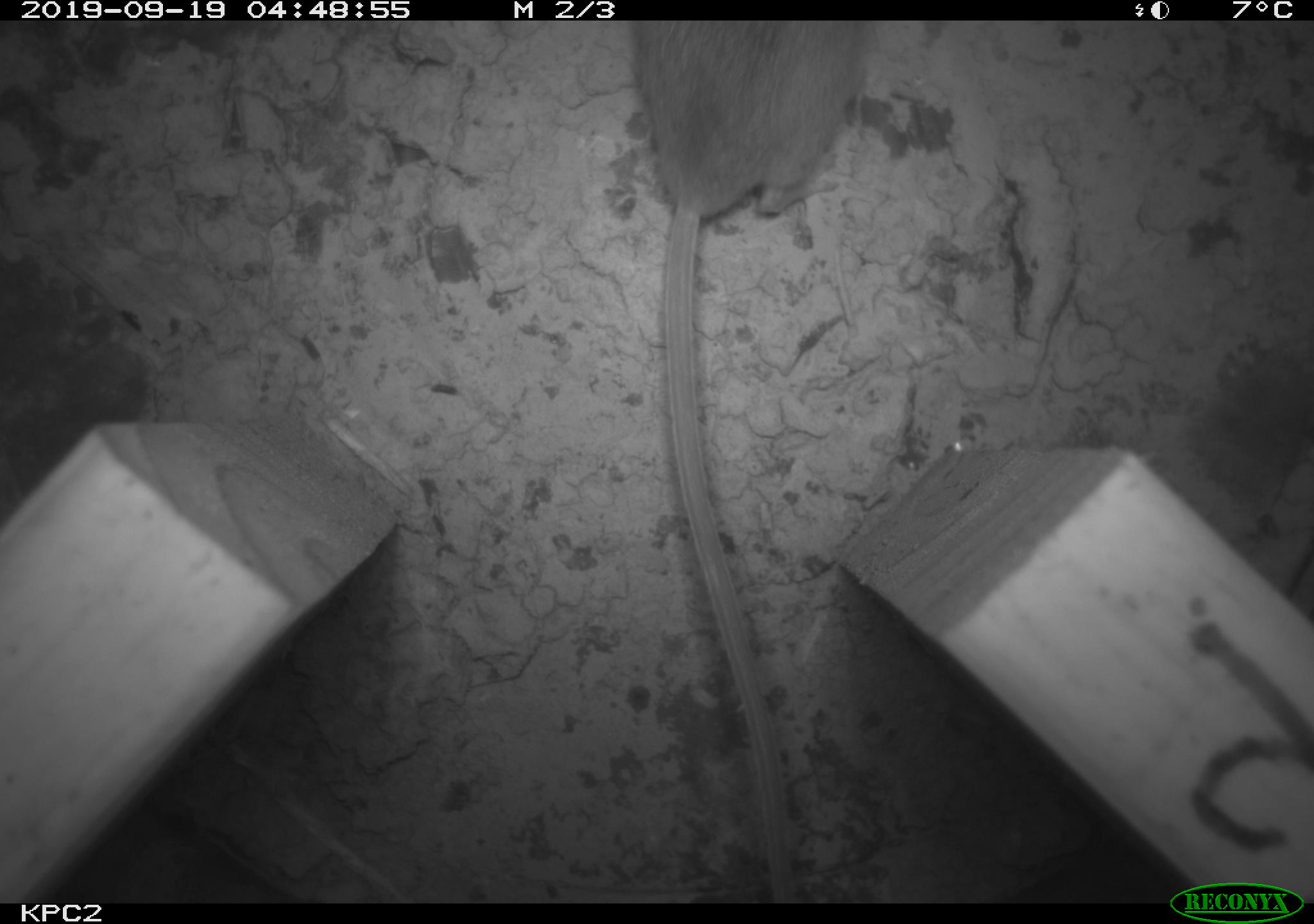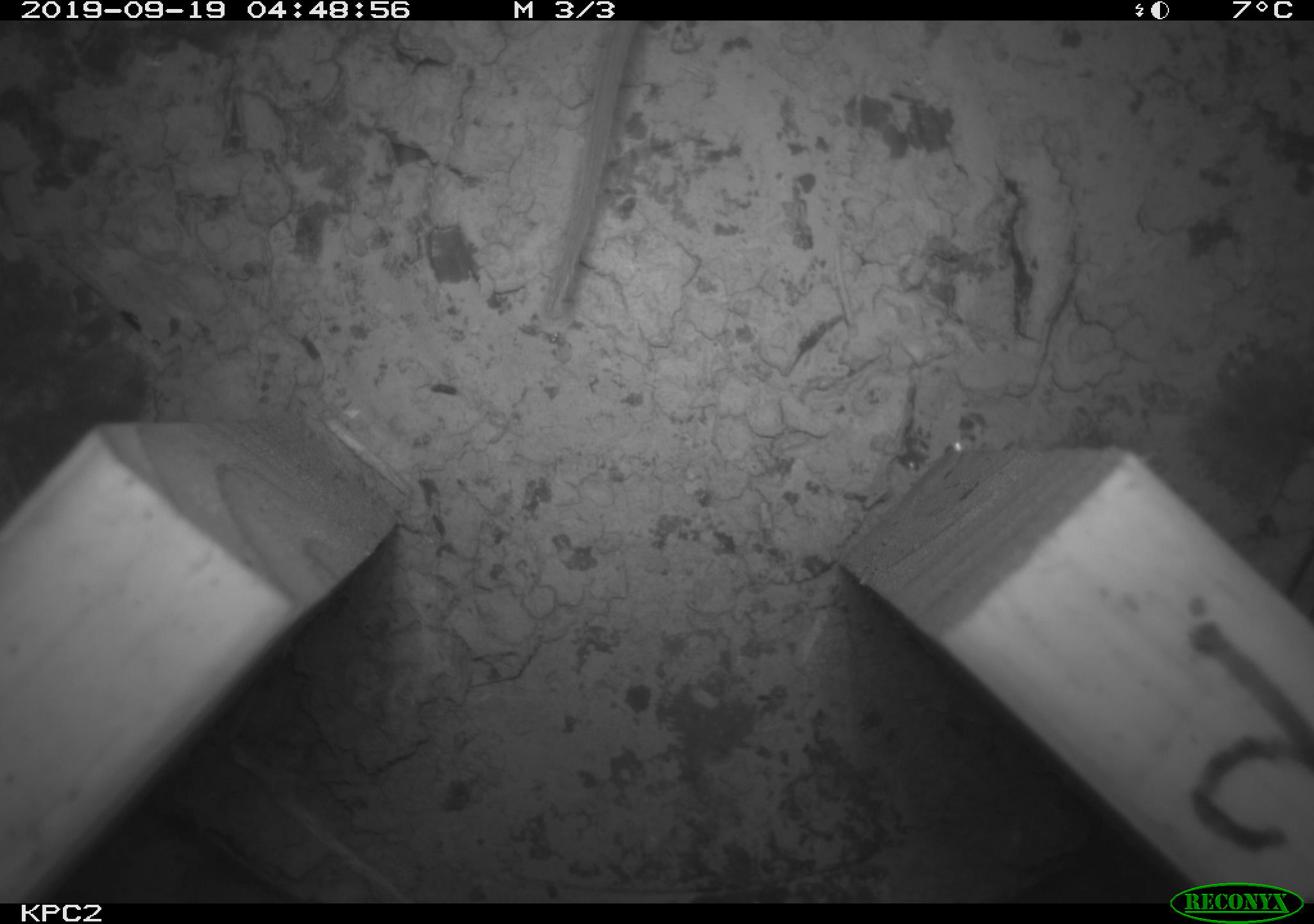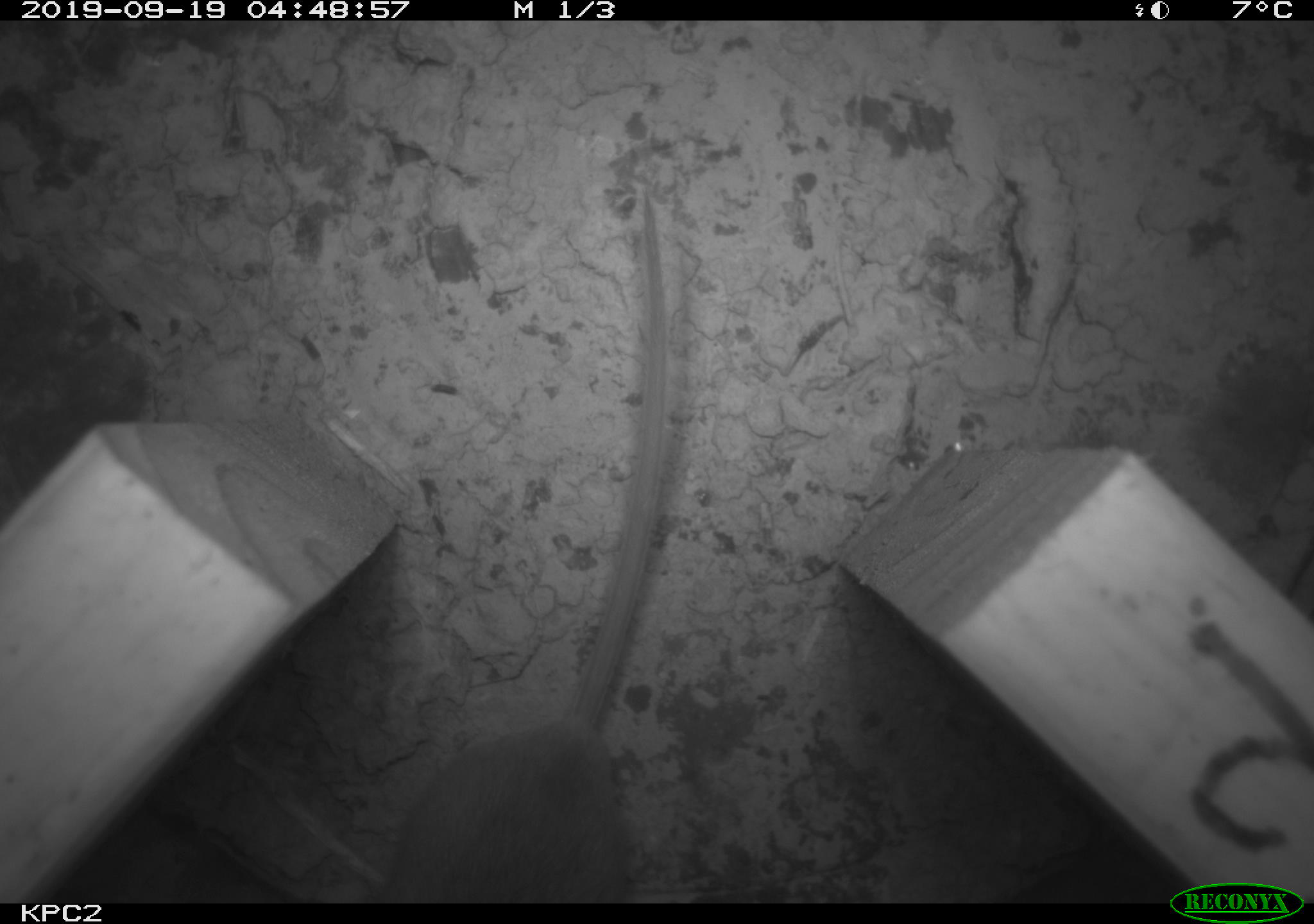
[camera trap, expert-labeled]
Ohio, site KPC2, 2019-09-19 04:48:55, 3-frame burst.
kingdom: Animalia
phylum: Chordata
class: Mammalia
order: Rodentia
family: Cricetidae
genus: Peromyscus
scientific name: Peromyscus leucopus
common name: white-footed mouse